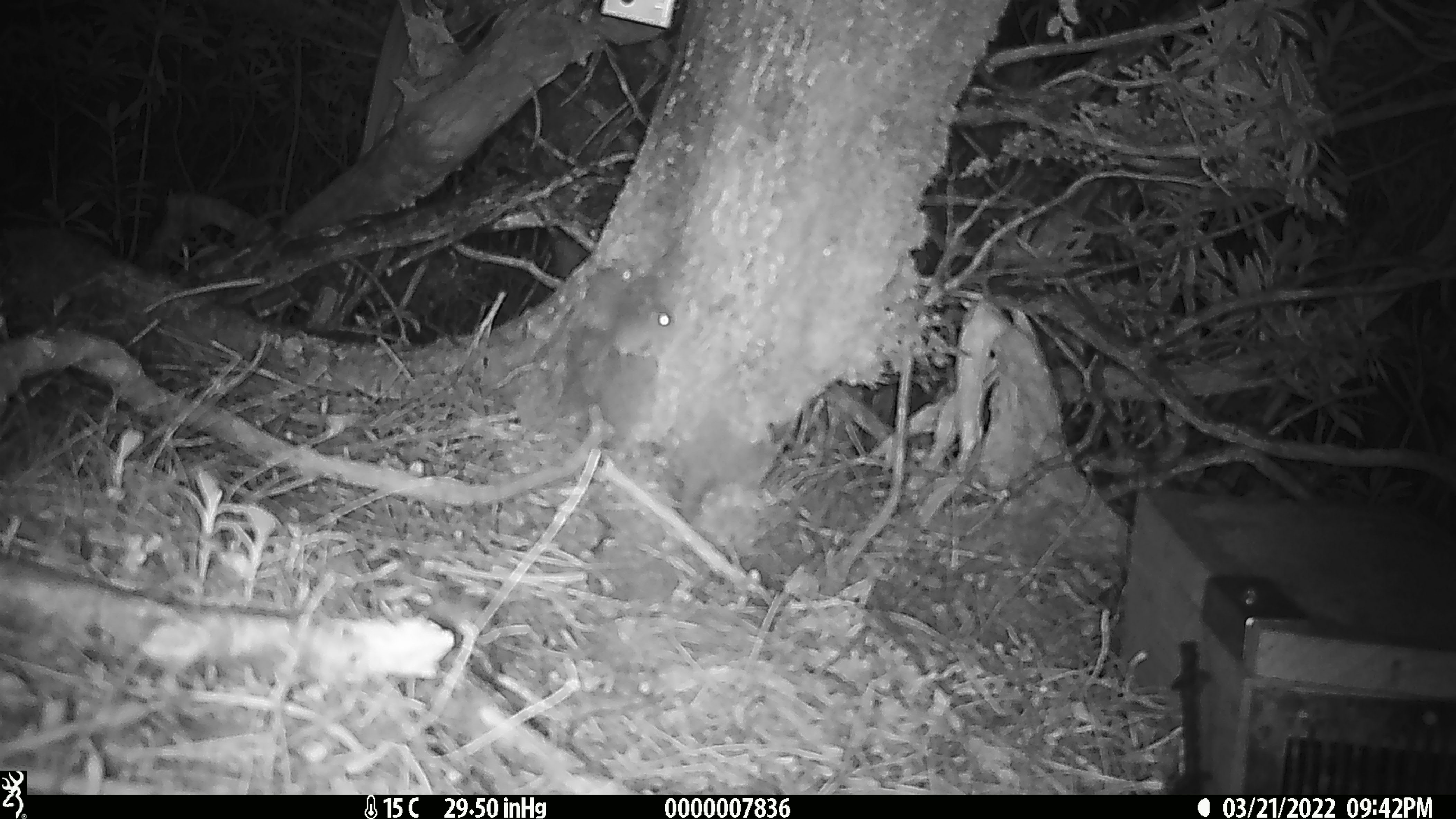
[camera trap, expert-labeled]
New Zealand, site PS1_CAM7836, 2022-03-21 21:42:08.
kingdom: Animalia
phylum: Chordata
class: Mammalia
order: Rodentia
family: Muridae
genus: Mus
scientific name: Mus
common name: mouse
Mouse (Mus).